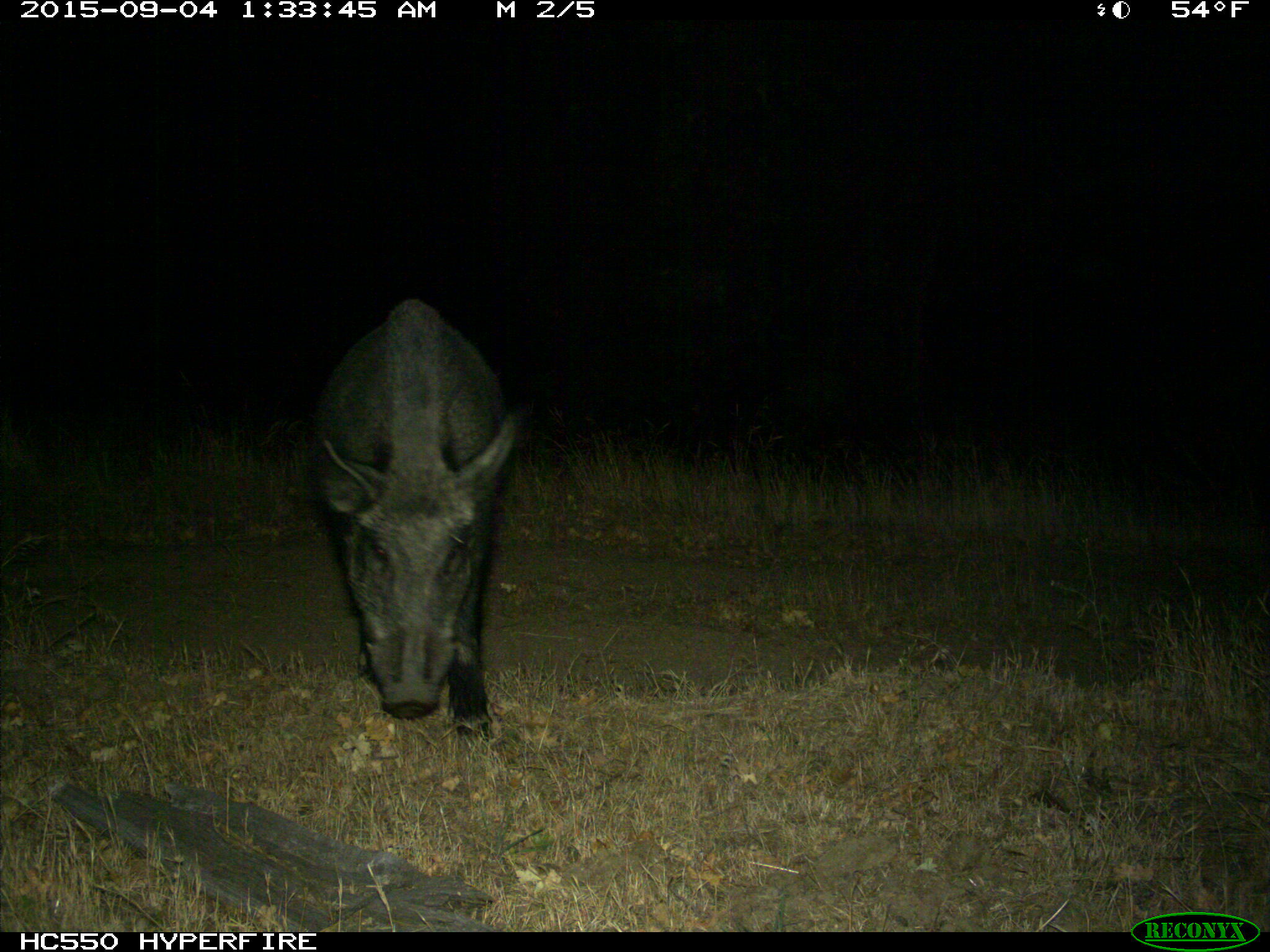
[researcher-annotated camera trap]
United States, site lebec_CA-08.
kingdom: Animalia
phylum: Chordata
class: Mammalia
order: Artiodactyla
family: Suidae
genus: Sus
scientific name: Sus scrofa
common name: wild boar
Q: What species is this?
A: Sus scrofa (wild boar).